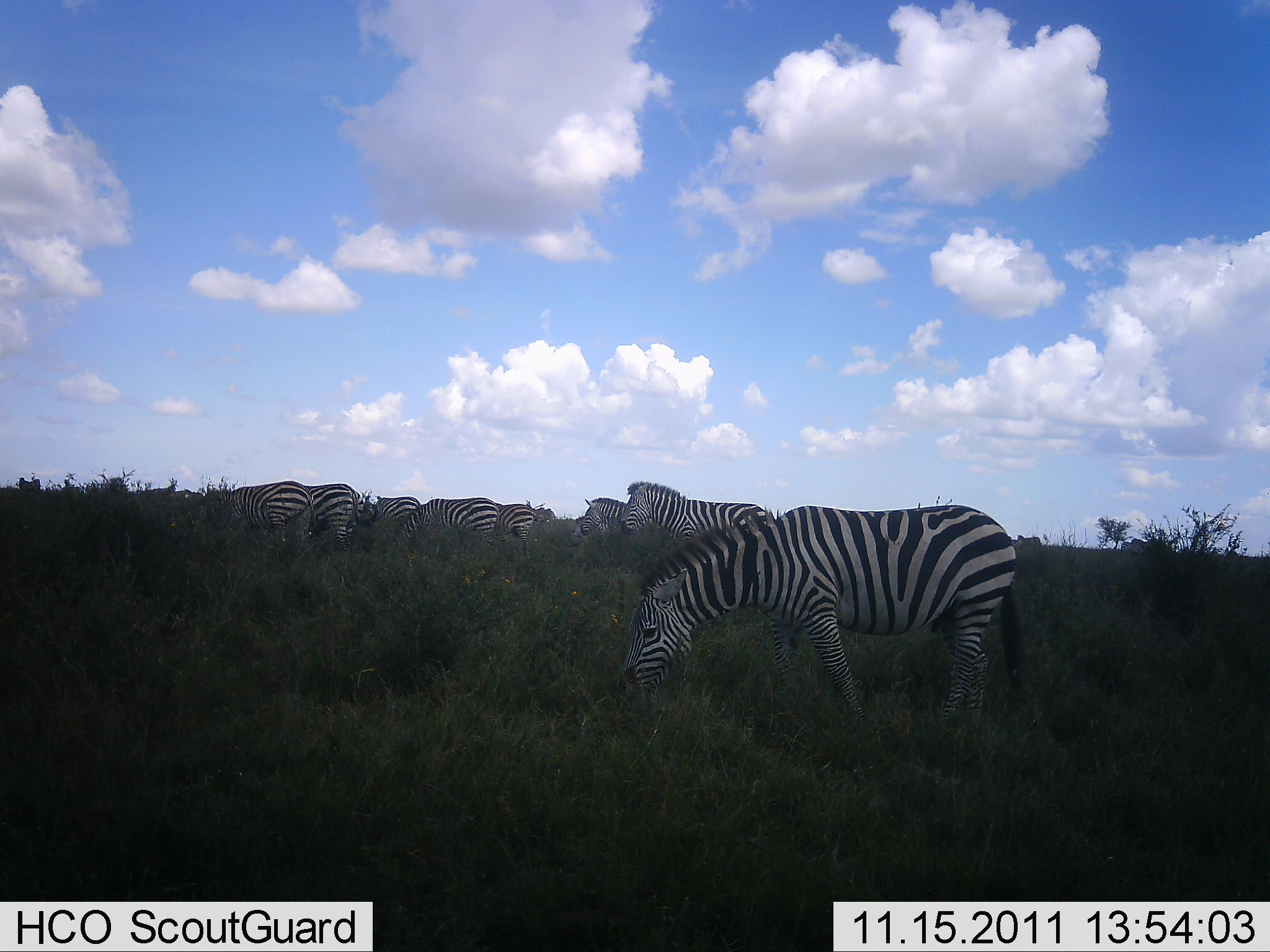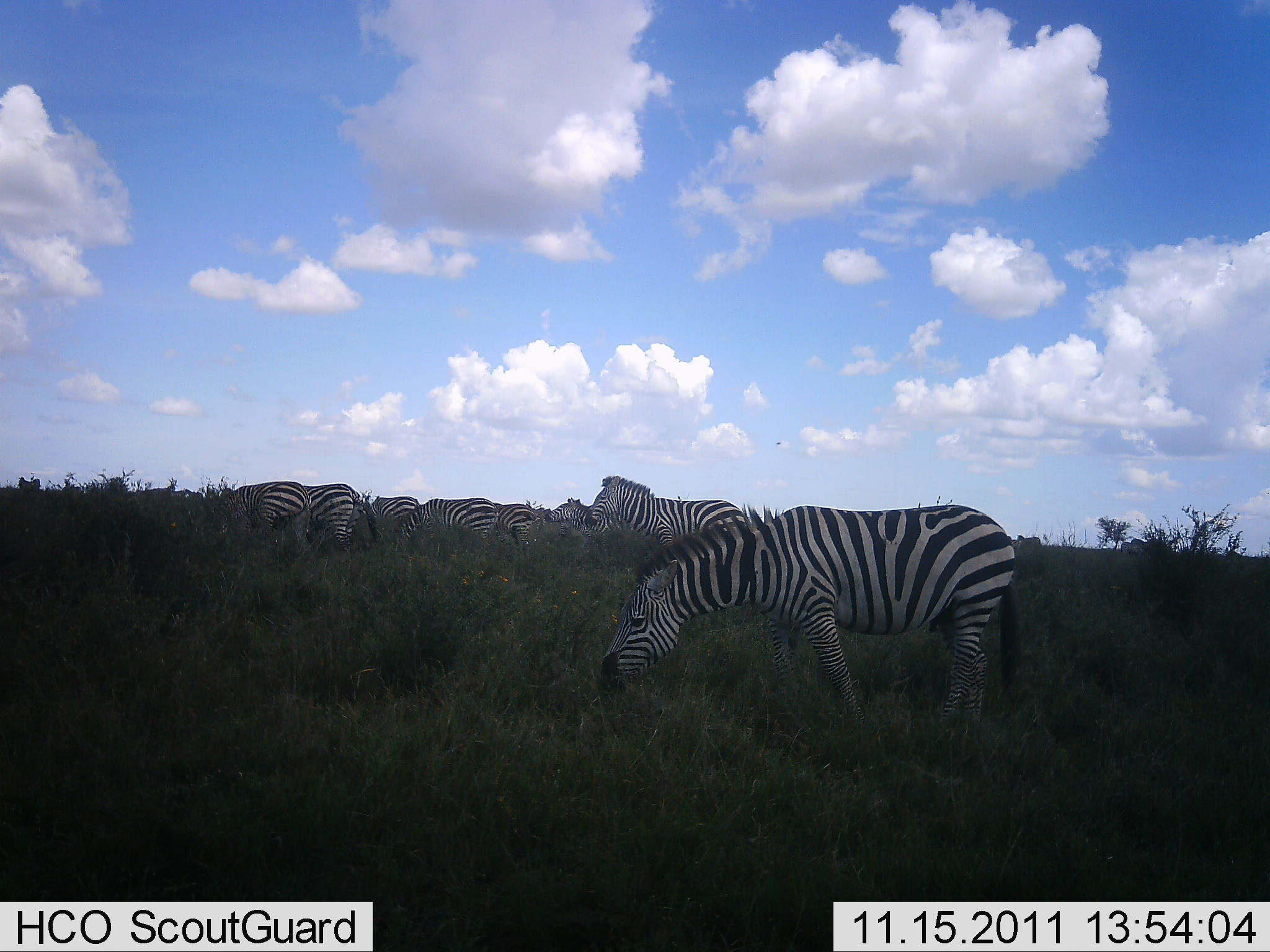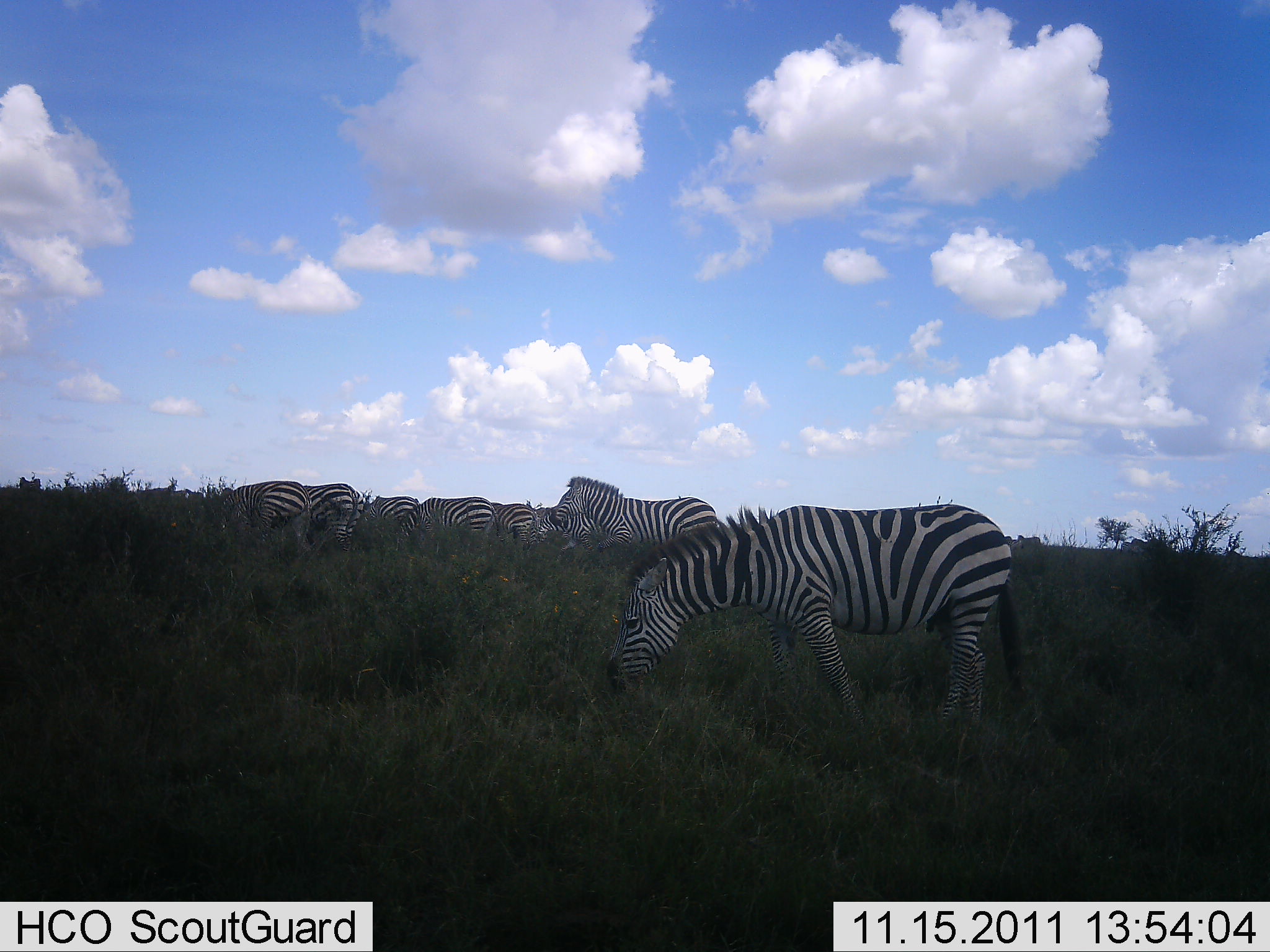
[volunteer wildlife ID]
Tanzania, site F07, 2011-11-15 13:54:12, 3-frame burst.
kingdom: Animalia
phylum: Chordata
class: Mammalia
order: Perissodactyla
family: Equidae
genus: Equus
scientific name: Equus quagga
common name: plains zebra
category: zebra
Zebra (plains zebra) (Equus quagga), count 8. Behavior (volunteer vote fractions): standing 38%, resting 0%, moving 54%, interacting 0%. Young present (vote fraction): 0%. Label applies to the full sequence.